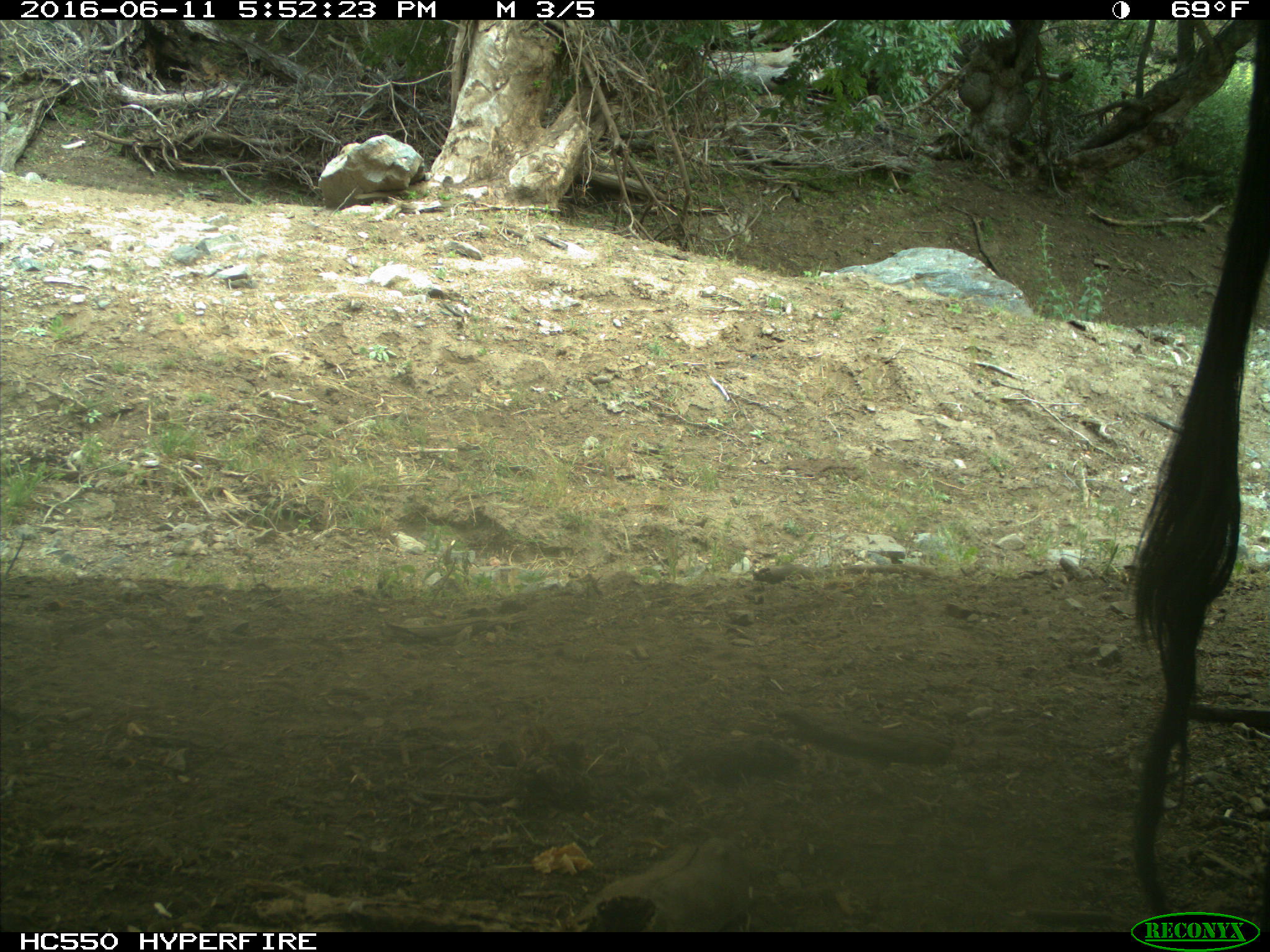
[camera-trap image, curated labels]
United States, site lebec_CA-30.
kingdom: Animalia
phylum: Chordata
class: Mammalia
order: Artiodactyla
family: Bovidae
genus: Bos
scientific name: Bos taurus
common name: domestic cow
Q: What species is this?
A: Bos taurus (domestic cow).